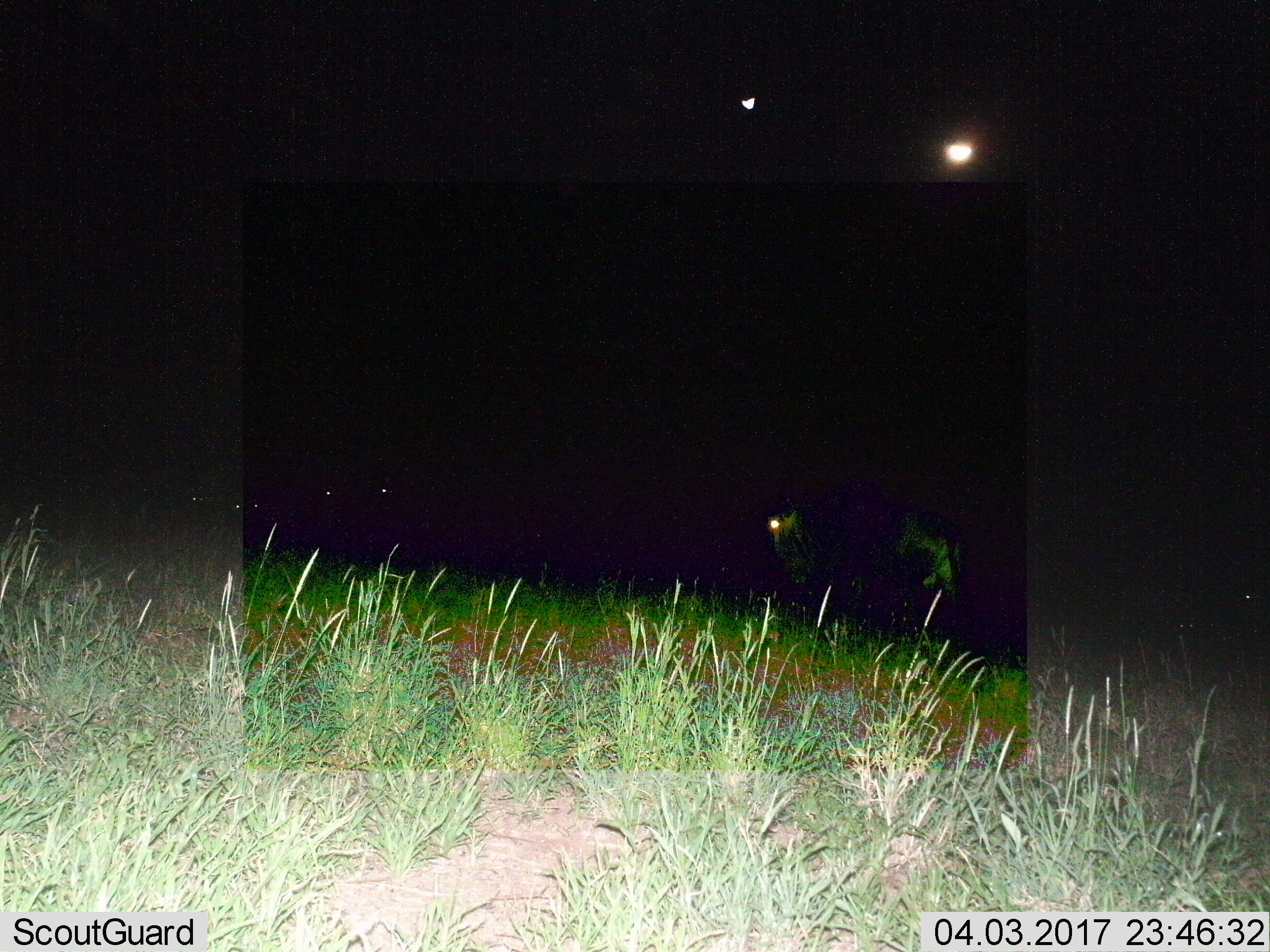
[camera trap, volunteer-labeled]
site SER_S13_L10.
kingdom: Animalia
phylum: Chordata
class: Mammalia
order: Artiodactyla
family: Bovidae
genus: Connochaetes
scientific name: Connochaetes taurinus taurinus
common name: blue wildebeest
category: wildebeestblue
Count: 4.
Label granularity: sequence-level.